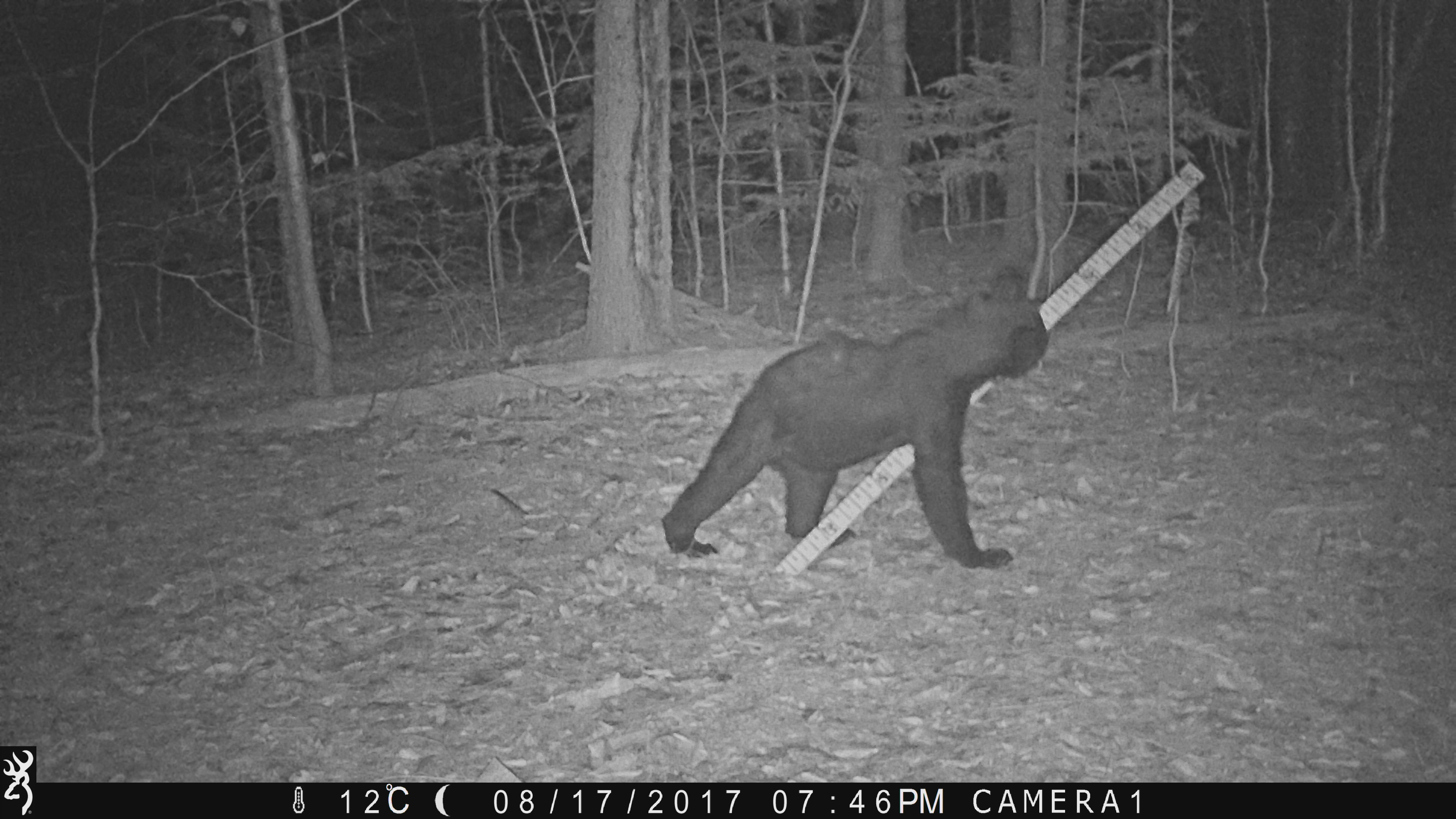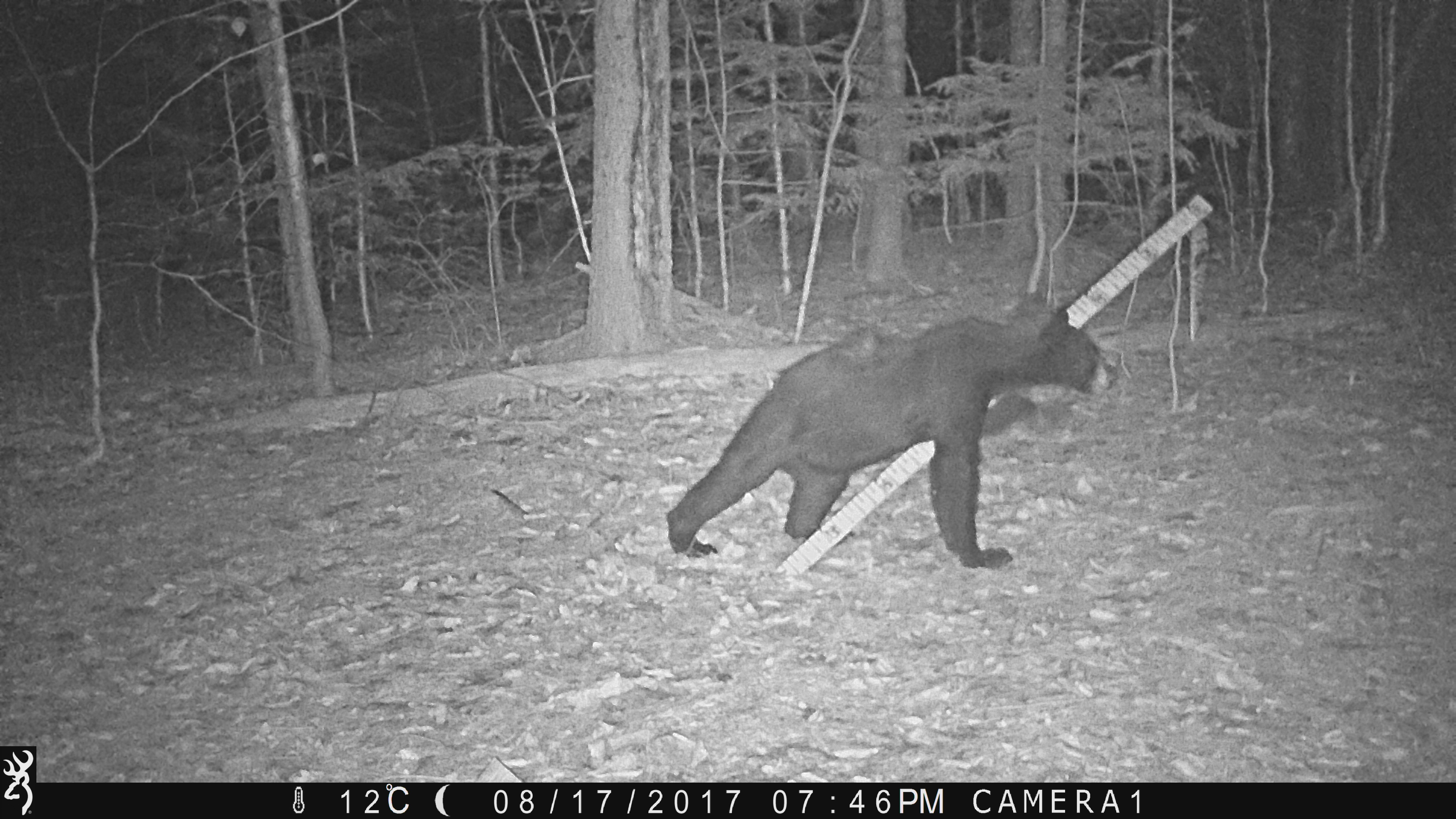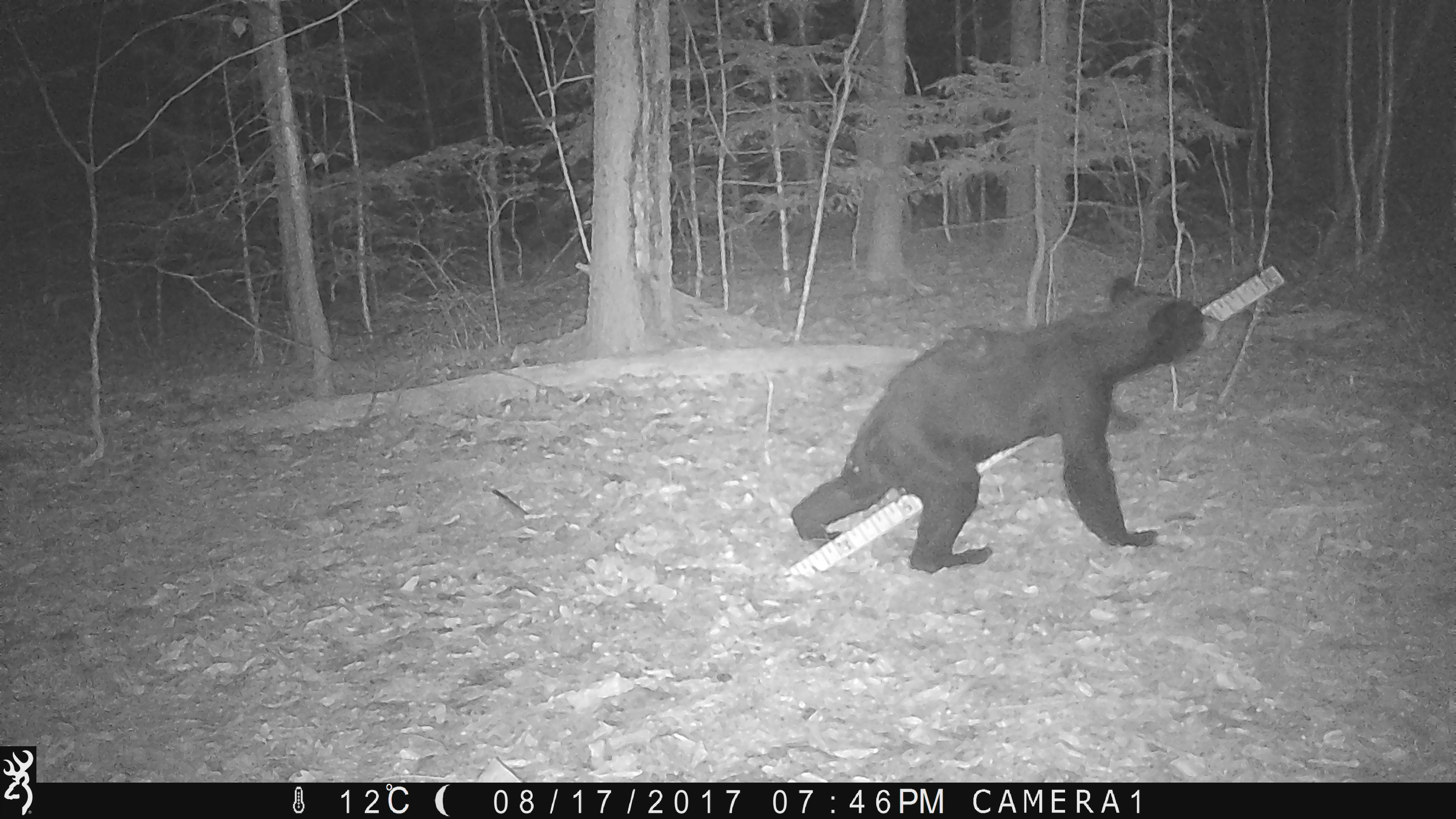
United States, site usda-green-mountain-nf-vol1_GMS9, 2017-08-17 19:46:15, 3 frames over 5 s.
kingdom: Animalia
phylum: Chordata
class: Mammalia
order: Carnivora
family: Ursidae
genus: Ursus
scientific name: Ursus americanus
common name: black bear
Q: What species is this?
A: Black bear (Ursus americanus).